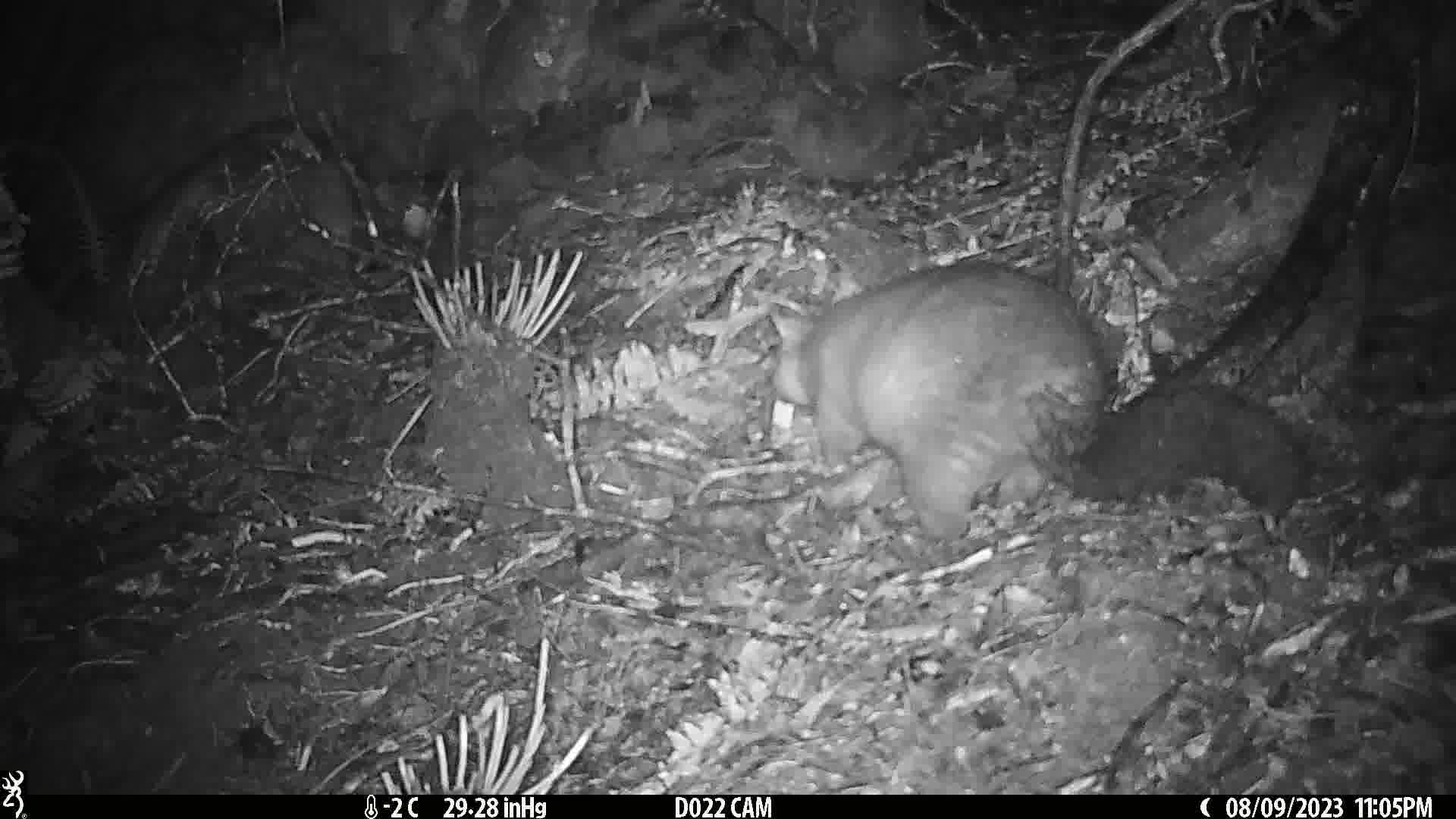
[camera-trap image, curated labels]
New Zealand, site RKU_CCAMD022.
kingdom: Animalia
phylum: Chordata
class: Mammalia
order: Diprotodontia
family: Phalangeridae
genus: Trichosurus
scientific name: Trichosurus vulpecula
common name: common brushtail possum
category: possum